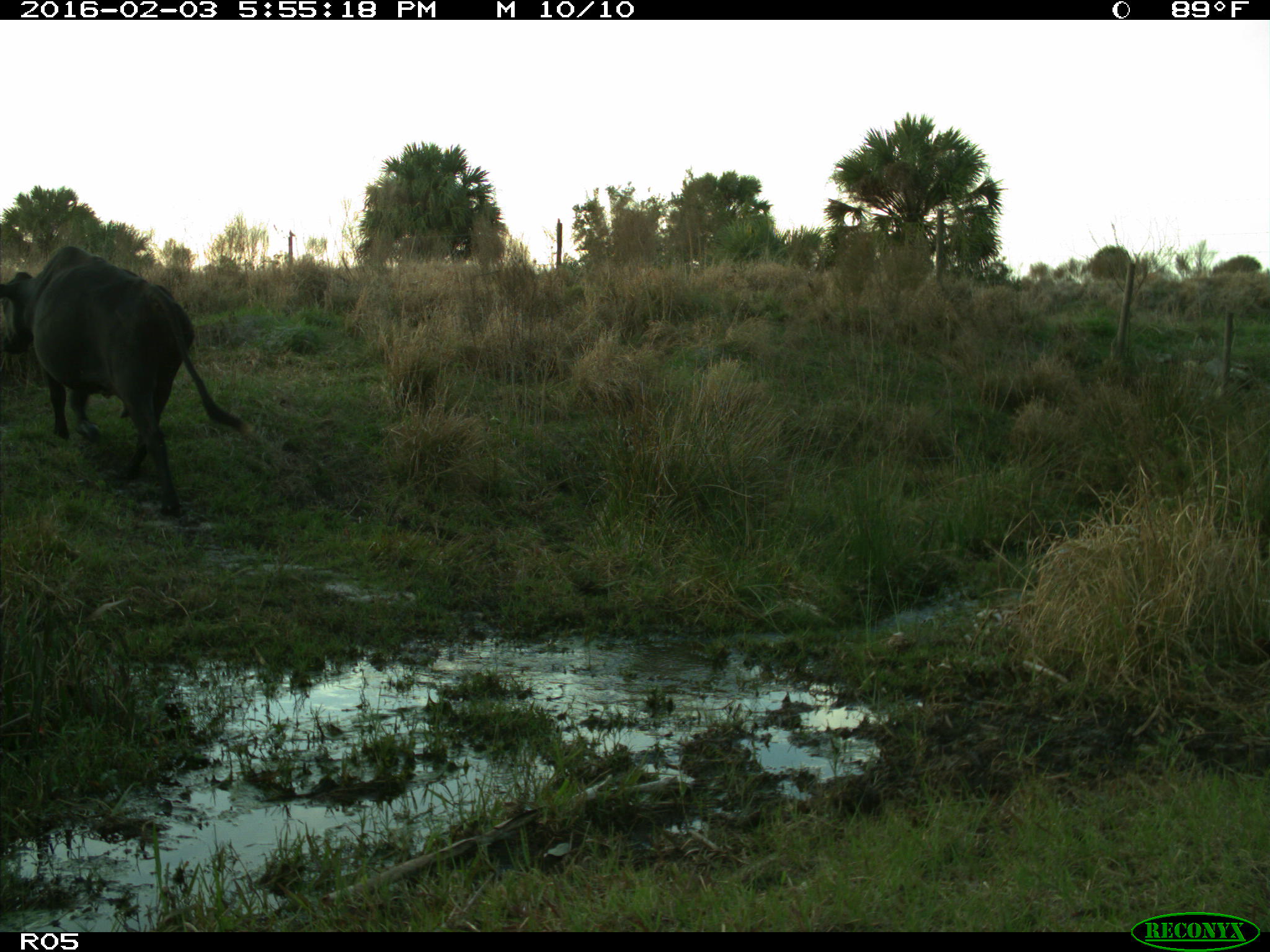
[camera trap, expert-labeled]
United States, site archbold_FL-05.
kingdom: Animalia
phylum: Chordata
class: Mammalia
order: Artiodactyla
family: Bovidae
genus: Bos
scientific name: Bos taurus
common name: domestic cow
Bos taurus (domestic cow).